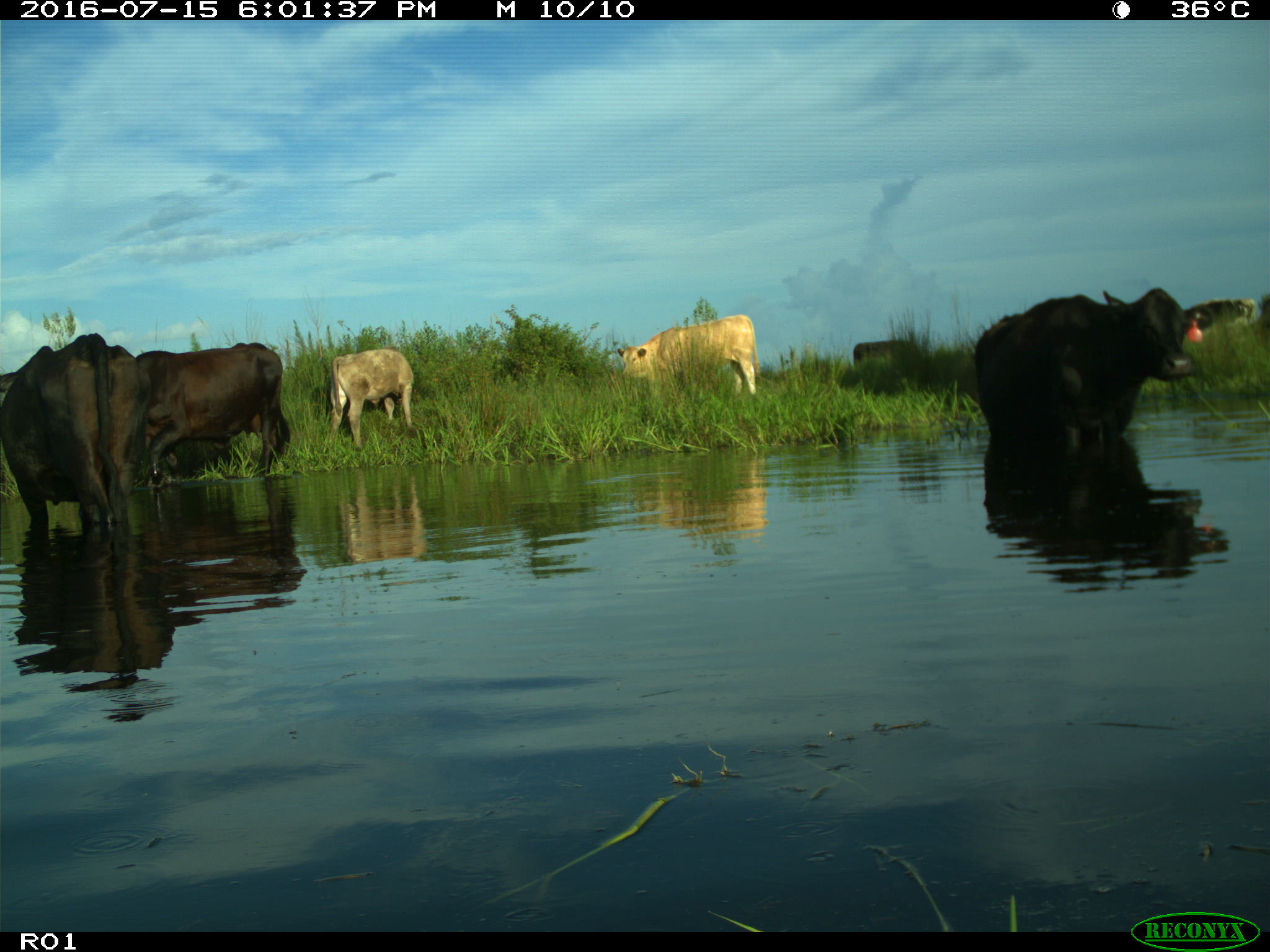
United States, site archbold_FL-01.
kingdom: Animalia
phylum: Chordata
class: Mammalia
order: Artiodactyla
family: Bovidae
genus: Bos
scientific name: Bos taurus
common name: domestic cow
Bos taurus (domestic cow).